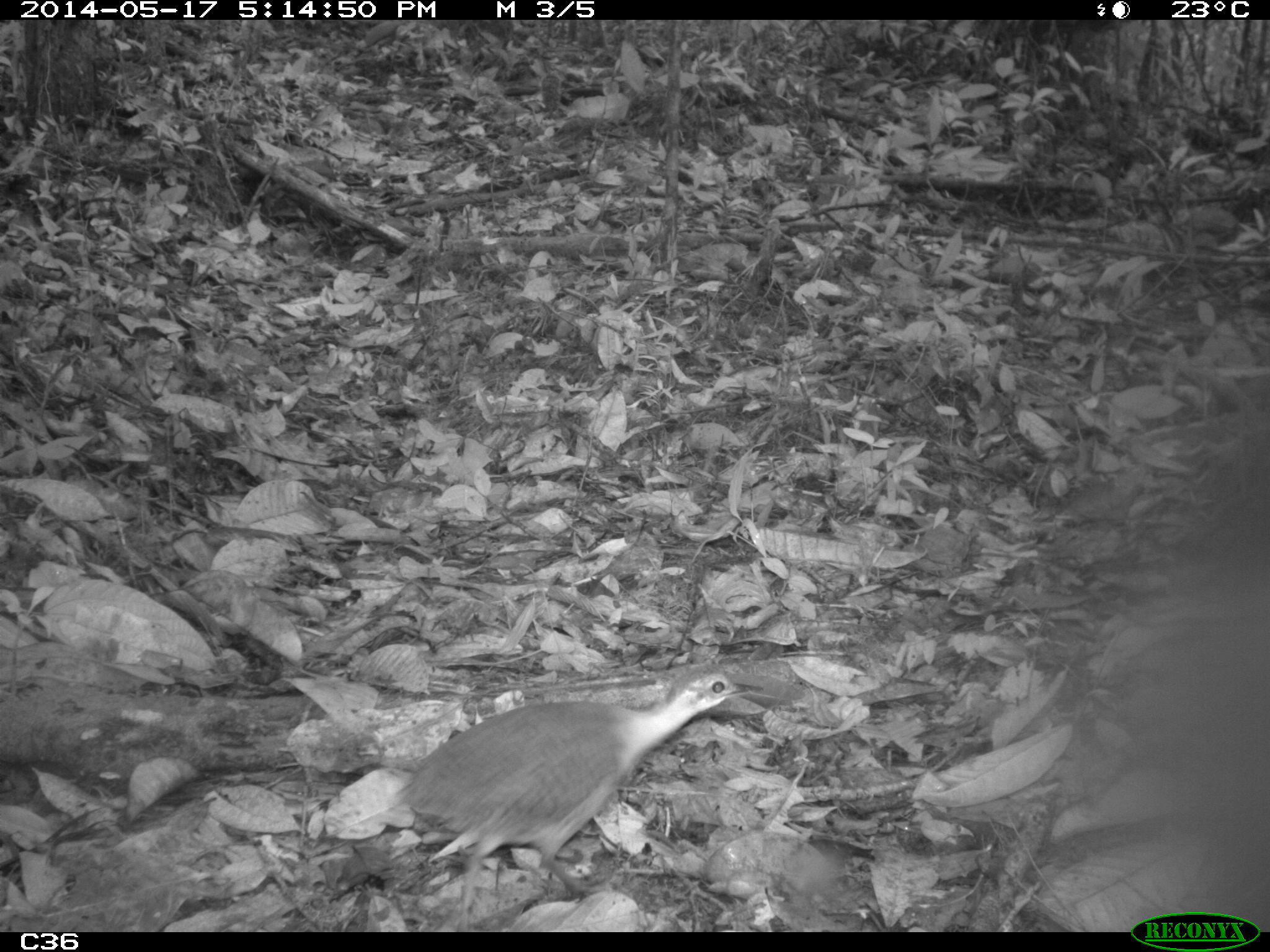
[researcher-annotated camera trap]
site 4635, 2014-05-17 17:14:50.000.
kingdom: Animalia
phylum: Chordata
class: Aves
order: Tinamiformes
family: Tinamidae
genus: Crypturellus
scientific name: Crypturellus variegatus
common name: variegated tinamou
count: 1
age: adult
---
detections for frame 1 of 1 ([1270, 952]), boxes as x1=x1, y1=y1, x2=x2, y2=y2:
crypturellus variegatus: x1=395, y1=669, x2=762, y2=930